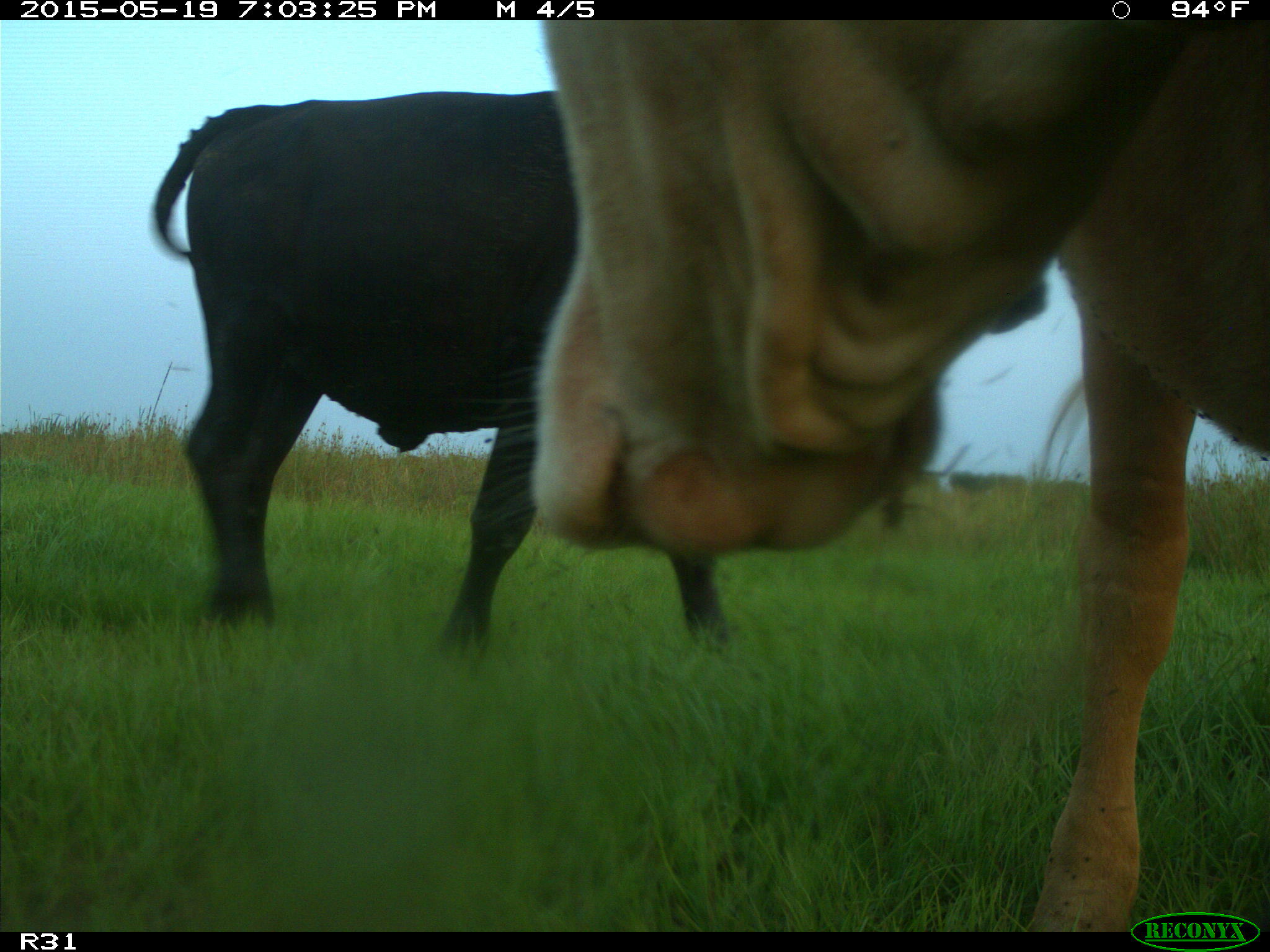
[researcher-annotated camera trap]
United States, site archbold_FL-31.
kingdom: Animalia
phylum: Chordata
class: Mammalia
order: Artiodactyla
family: Bovidae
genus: Bos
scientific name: Bos taurus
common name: domestic cow